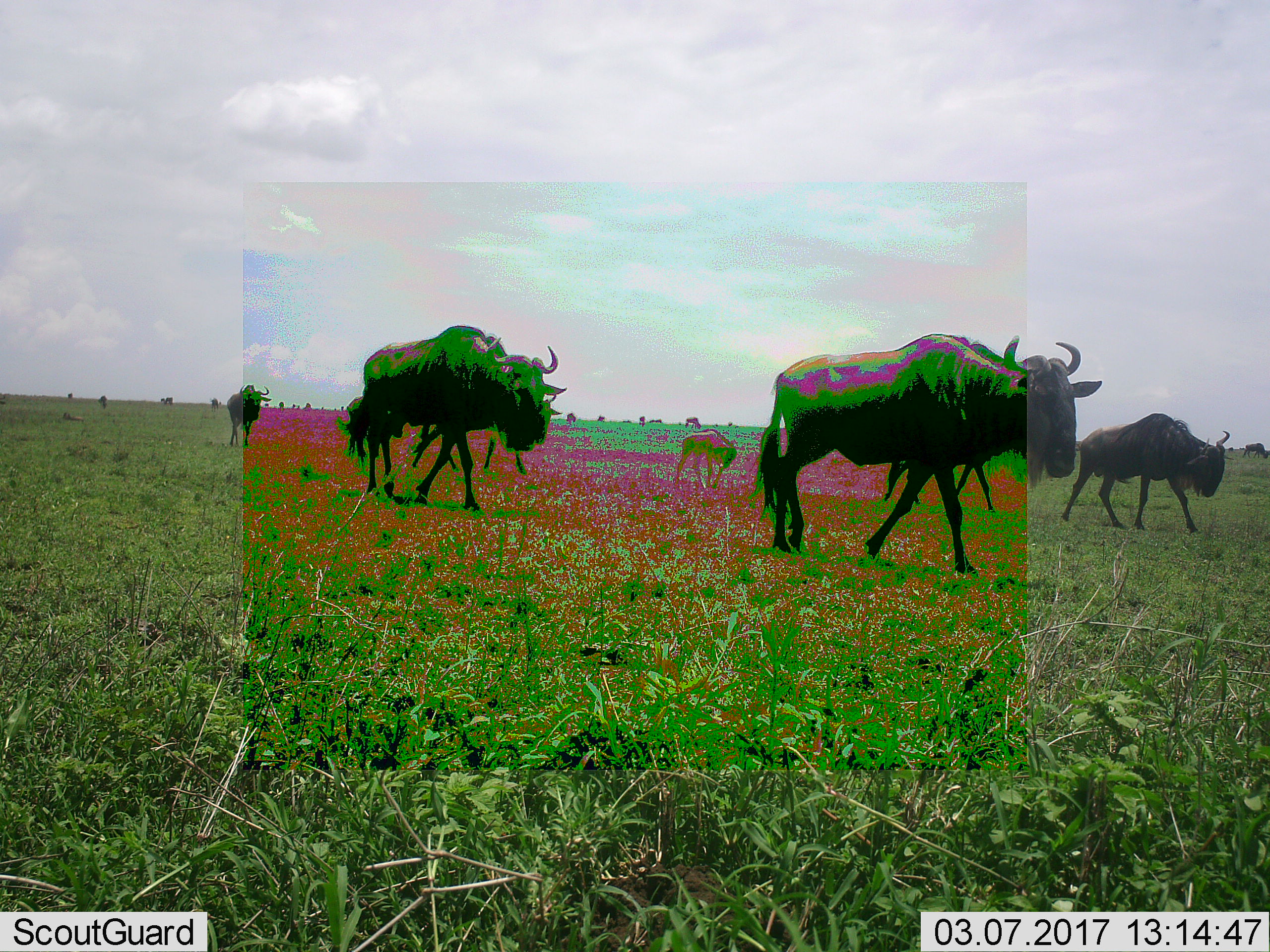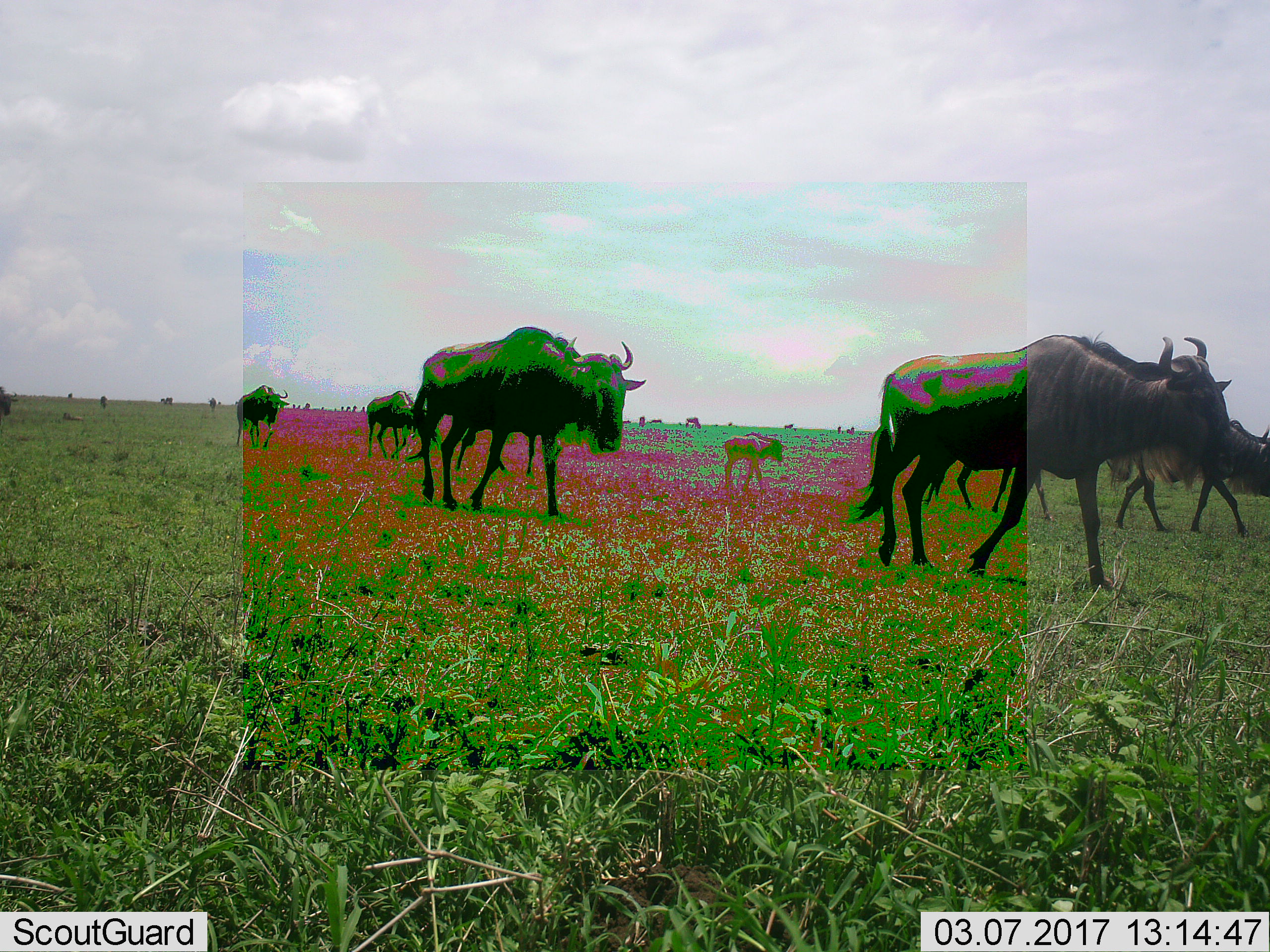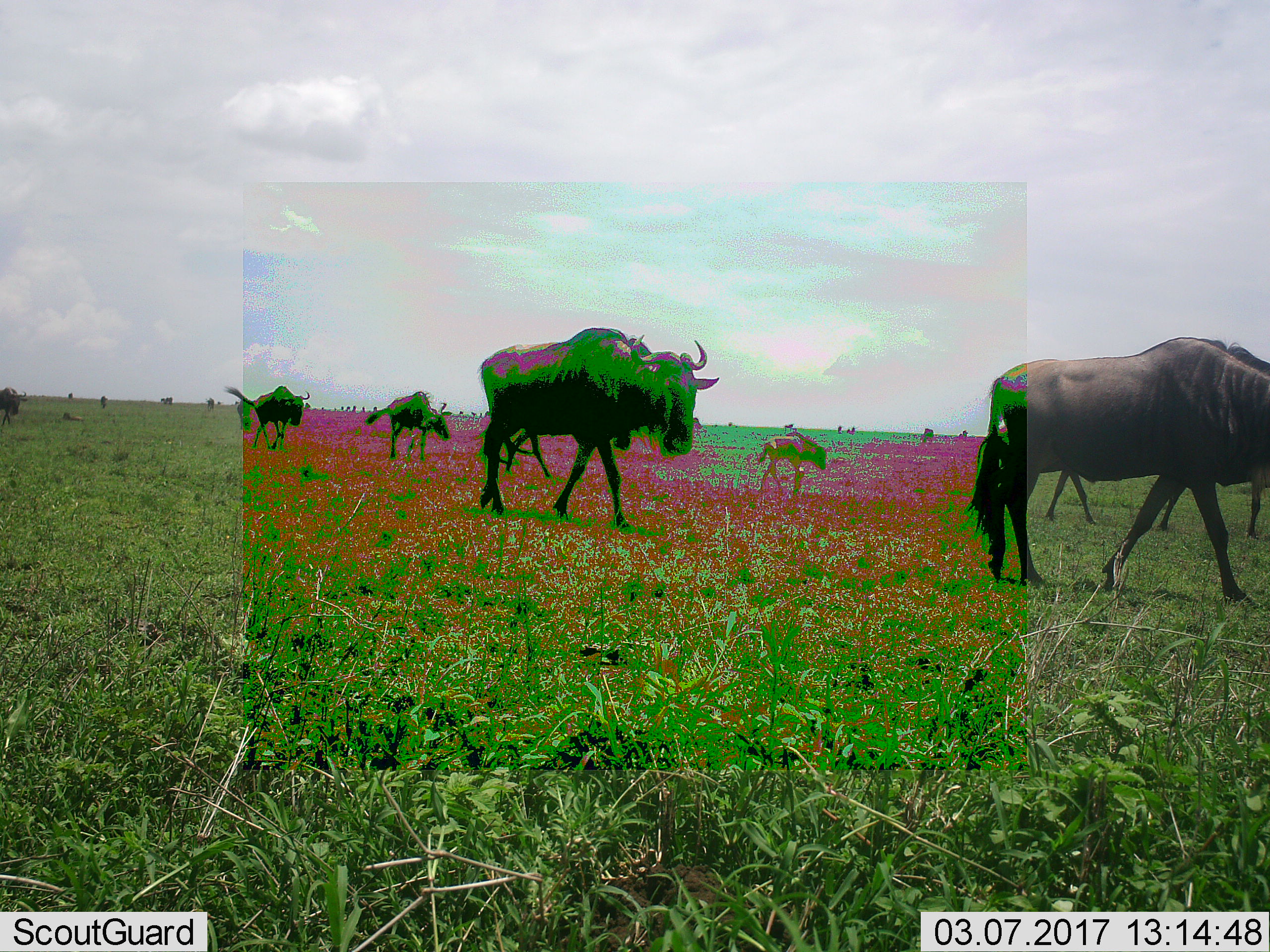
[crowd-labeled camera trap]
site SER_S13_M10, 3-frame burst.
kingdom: Animalia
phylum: Chordata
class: Mammalia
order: Artiodactyla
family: Bovidae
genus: Connochaetes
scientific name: Connochaetes taurinus taurinus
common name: blue wildebeest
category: wildebeestblue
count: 11-50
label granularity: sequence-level